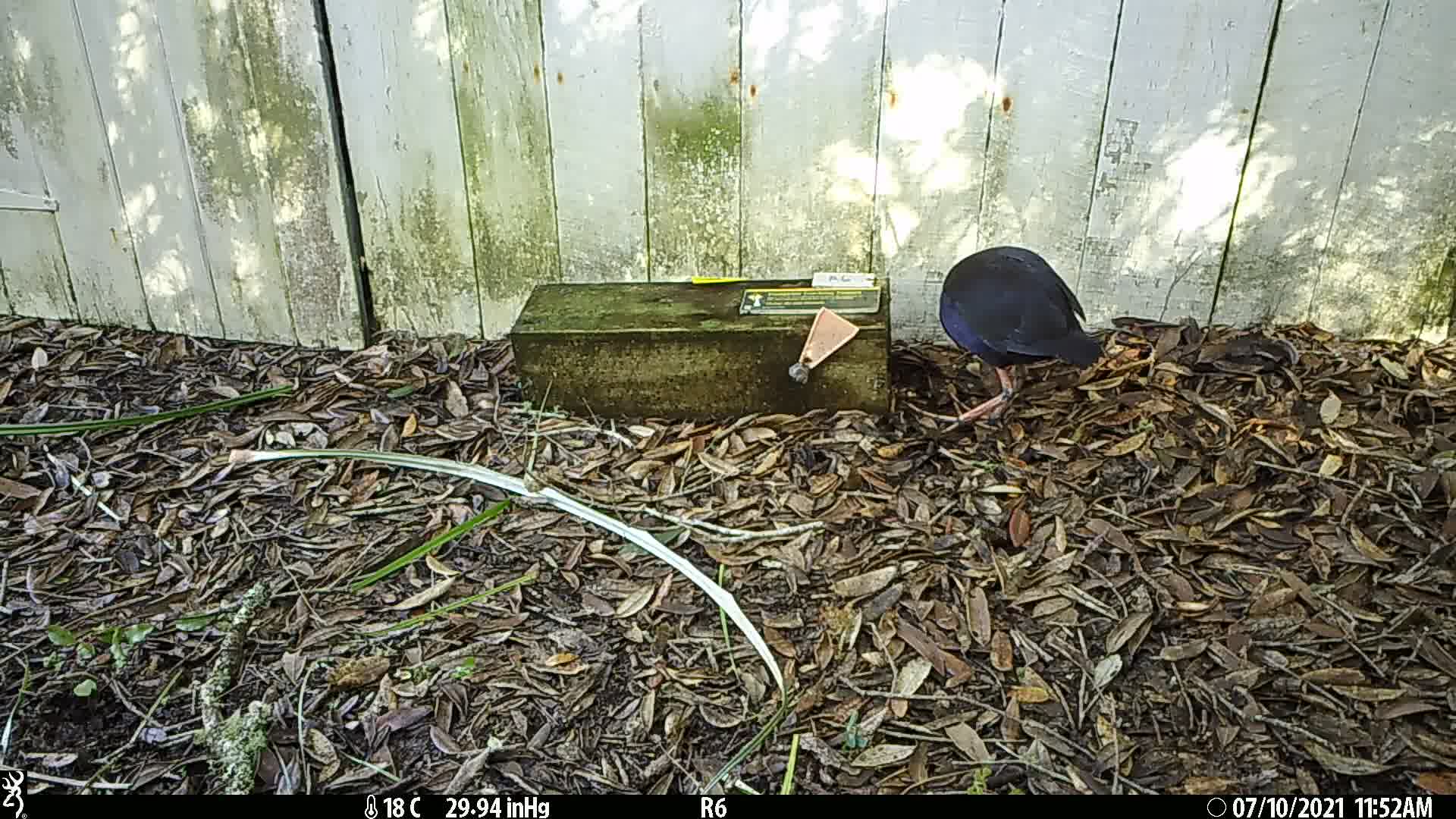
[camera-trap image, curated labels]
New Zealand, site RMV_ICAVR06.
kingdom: Animalia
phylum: Chordata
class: Aves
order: Gruiformes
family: Rallidae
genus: Porphyrio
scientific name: Porphyrio melanotus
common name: australasian swamphen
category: pukeko